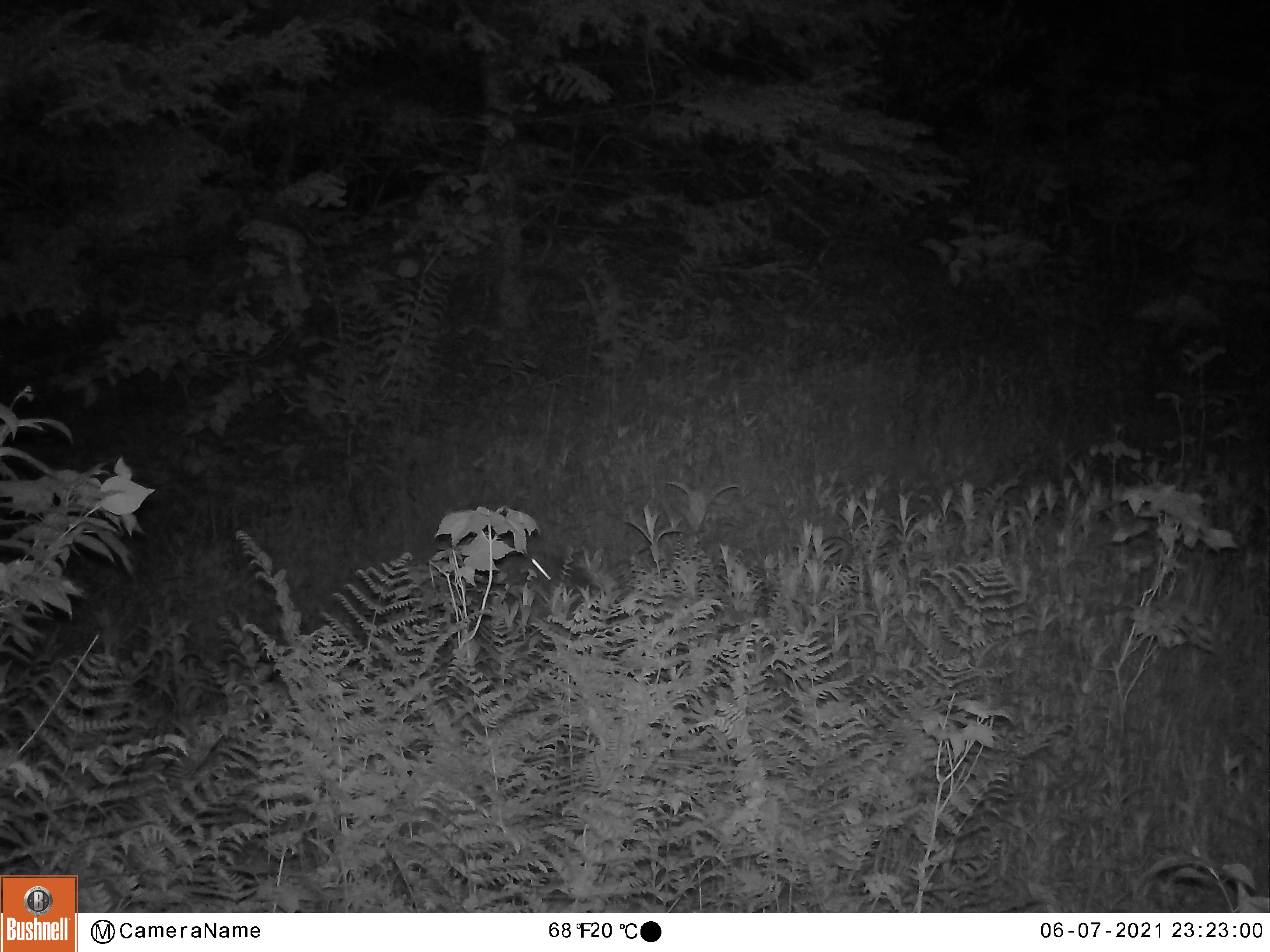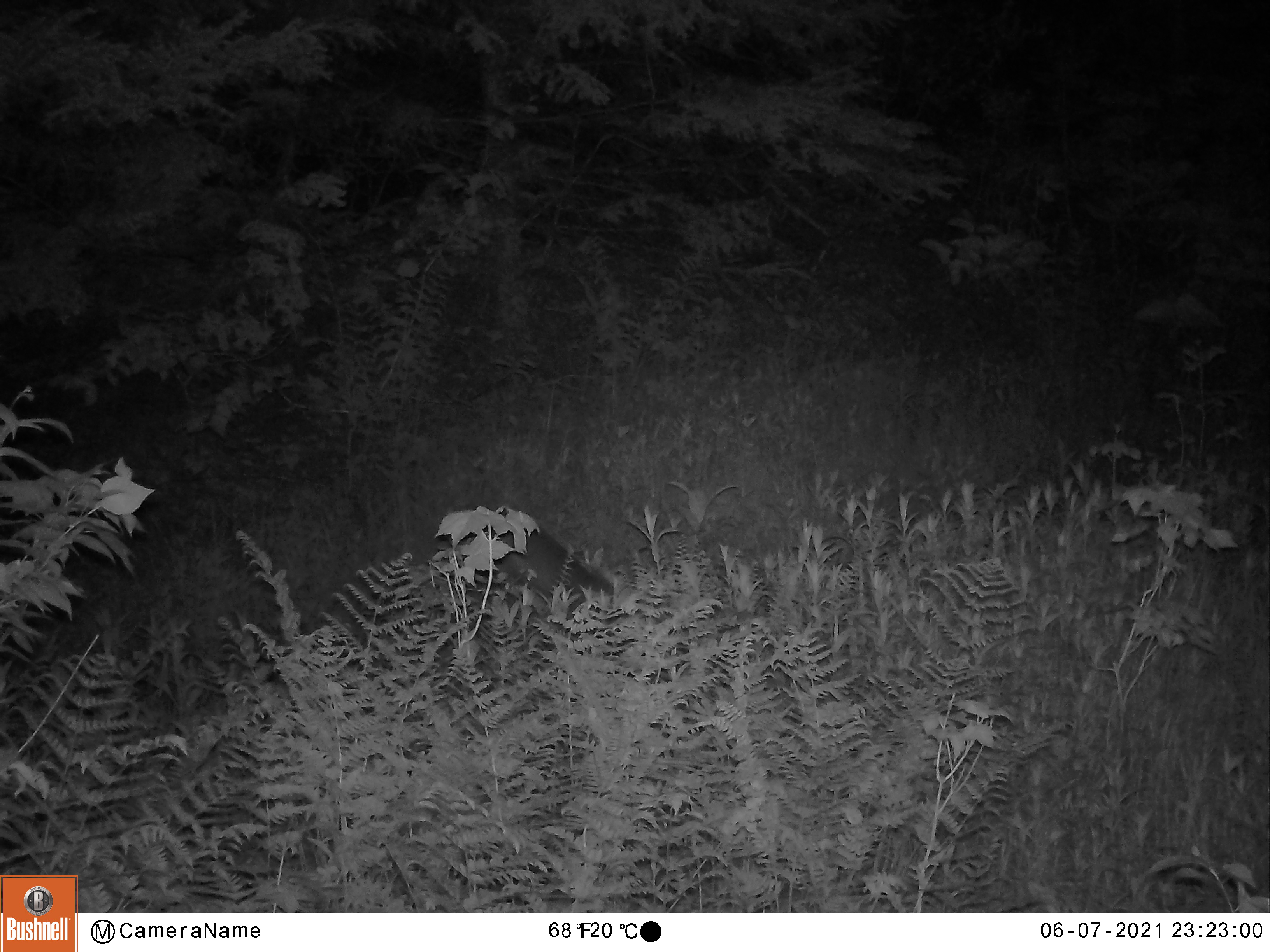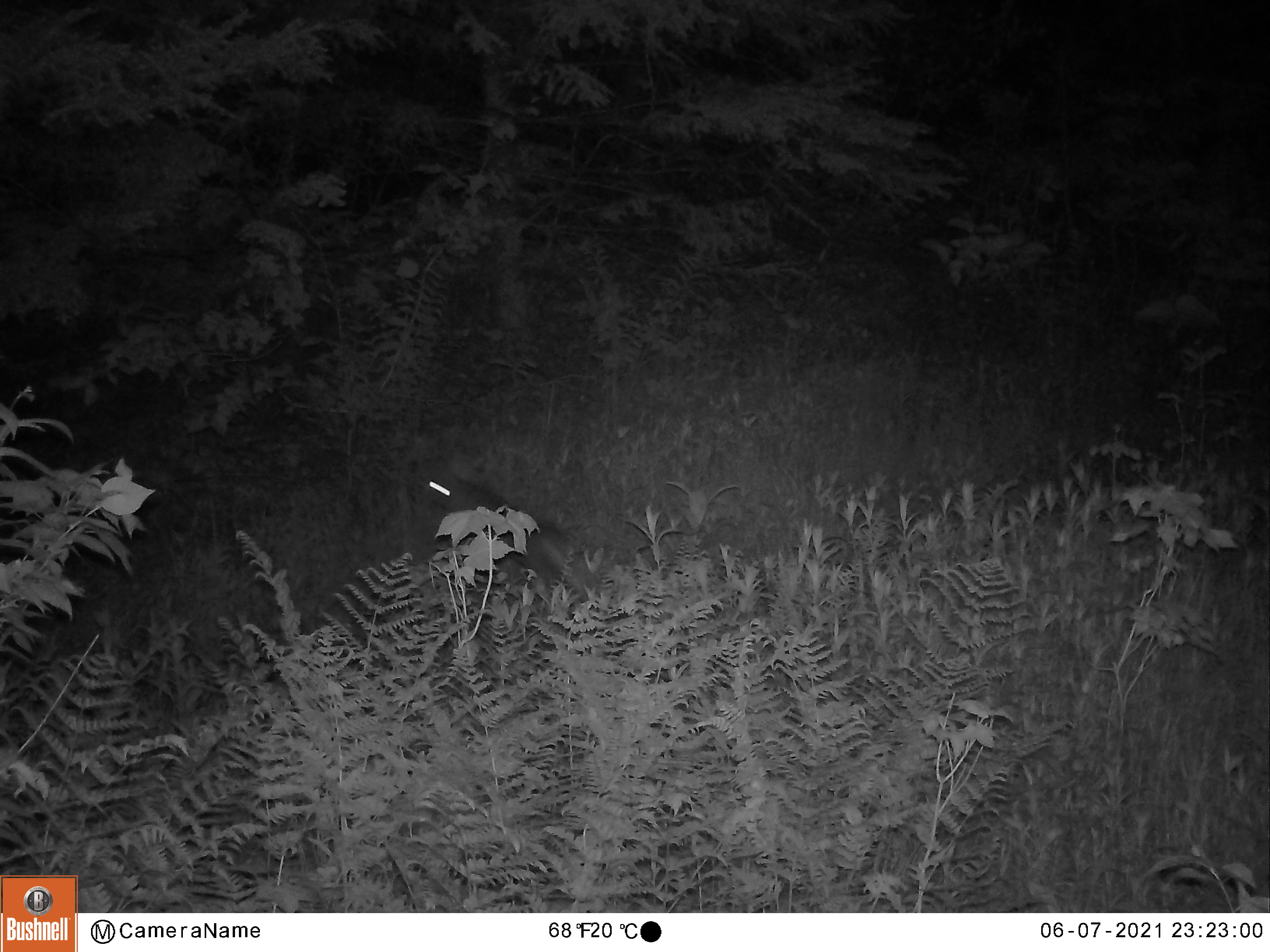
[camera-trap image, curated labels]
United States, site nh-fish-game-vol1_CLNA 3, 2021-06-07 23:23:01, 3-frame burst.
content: unidentified animal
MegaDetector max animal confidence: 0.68